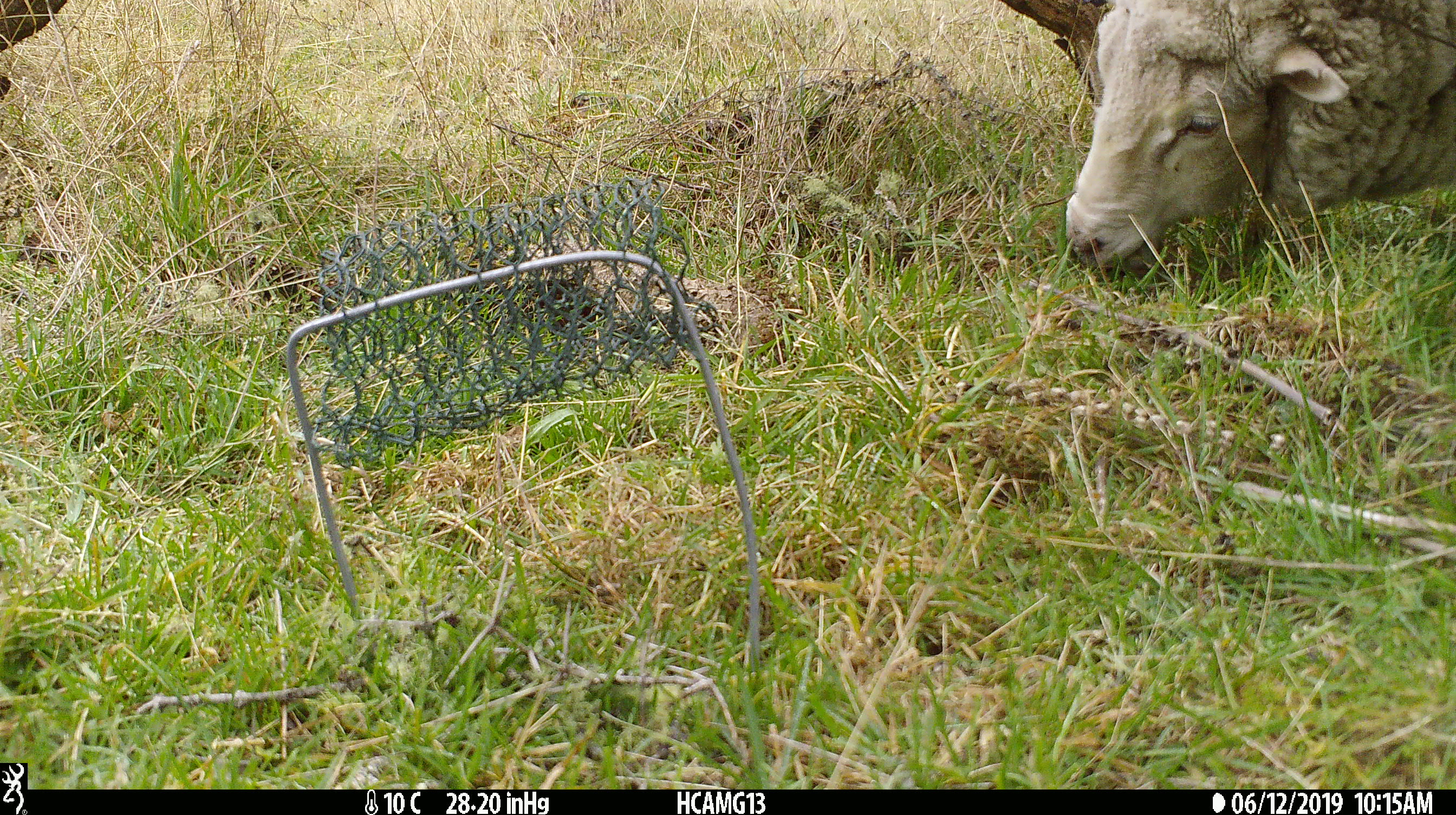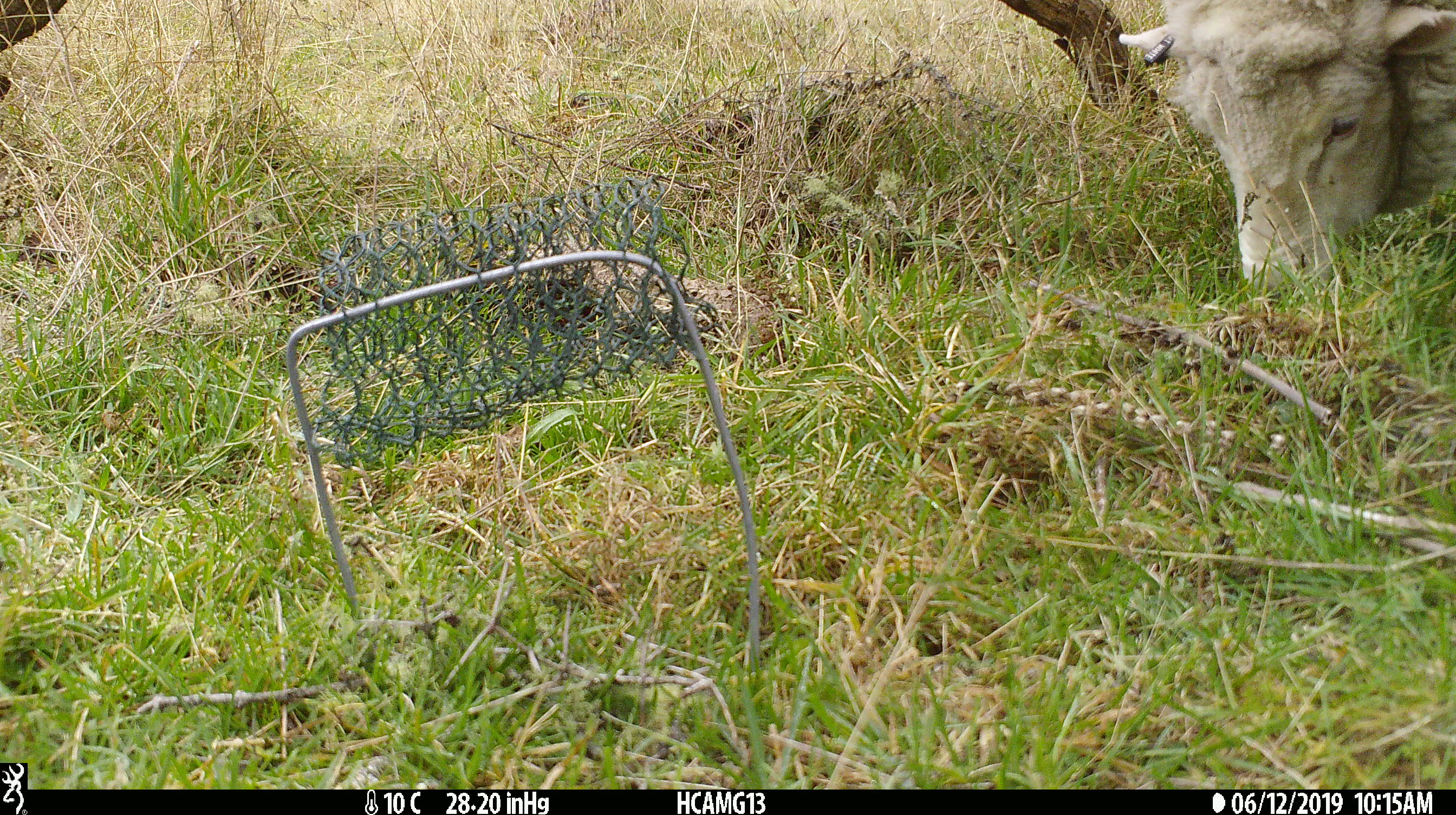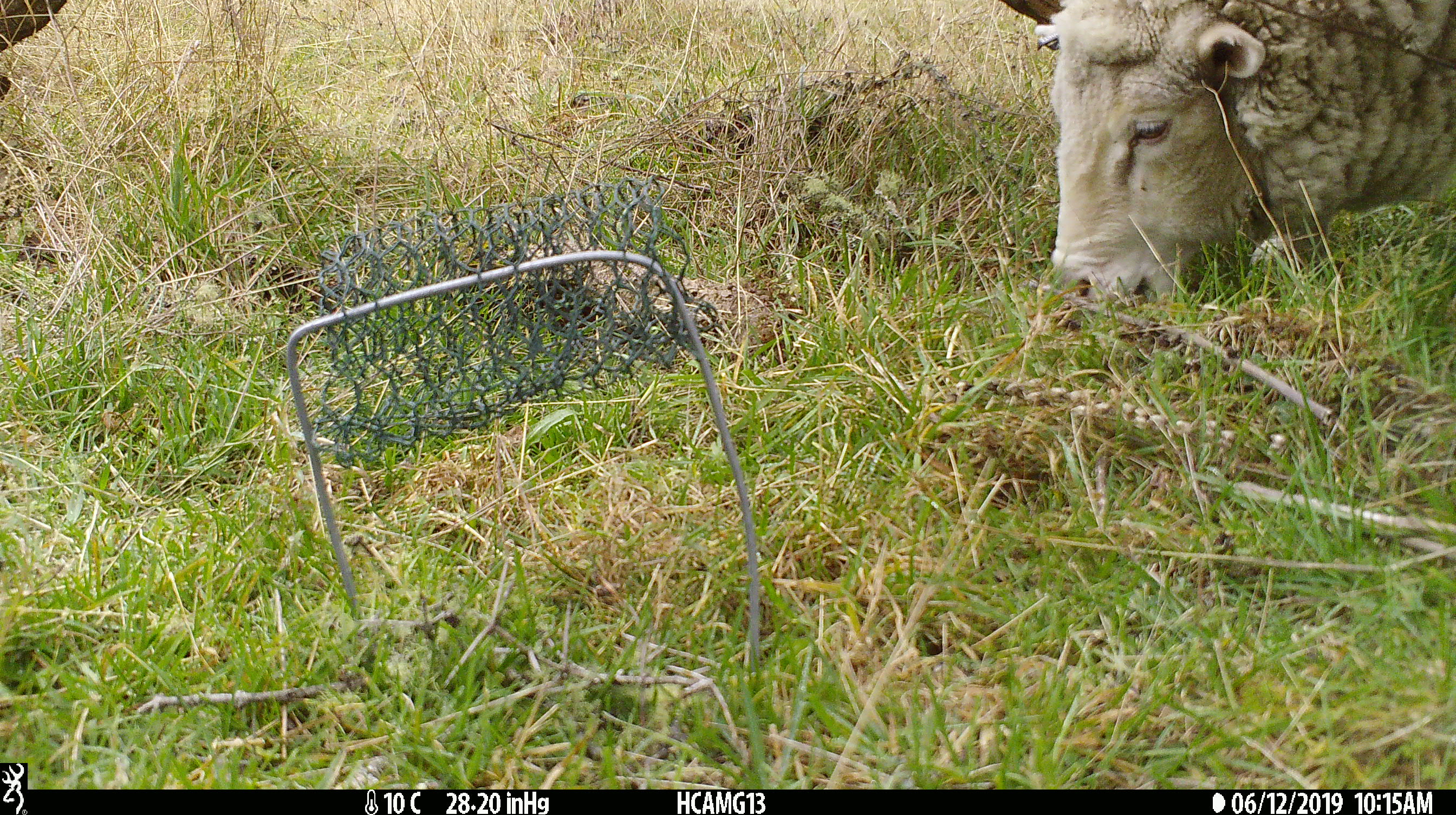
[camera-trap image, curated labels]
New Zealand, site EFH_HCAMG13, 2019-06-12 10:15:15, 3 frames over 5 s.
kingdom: Animalia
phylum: Chordata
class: Mammalia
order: Artiodactyla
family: Bovidae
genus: Ovis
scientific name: Ovis aries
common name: domestic sheep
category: sheep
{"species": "sheep (domestic sheep) (Ovis aries)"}